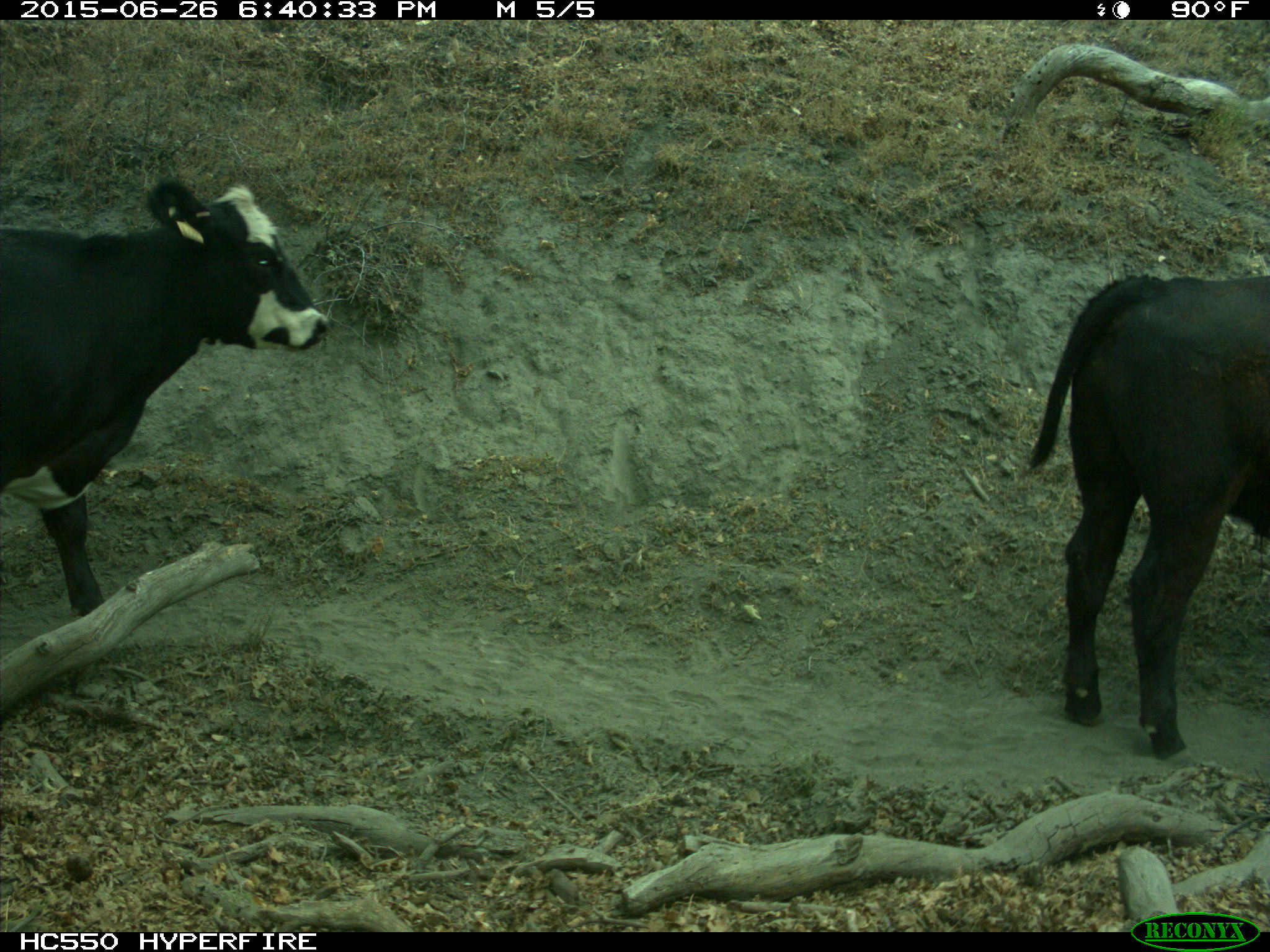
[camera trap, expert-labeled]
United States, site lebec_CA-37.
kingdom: Animalia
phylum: Chordata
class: Mammalia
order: Artiodactyla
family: Bovidae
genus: Bos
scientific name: Bos taurus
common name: domestic cow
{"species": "Bos taurus (domestic cow)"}